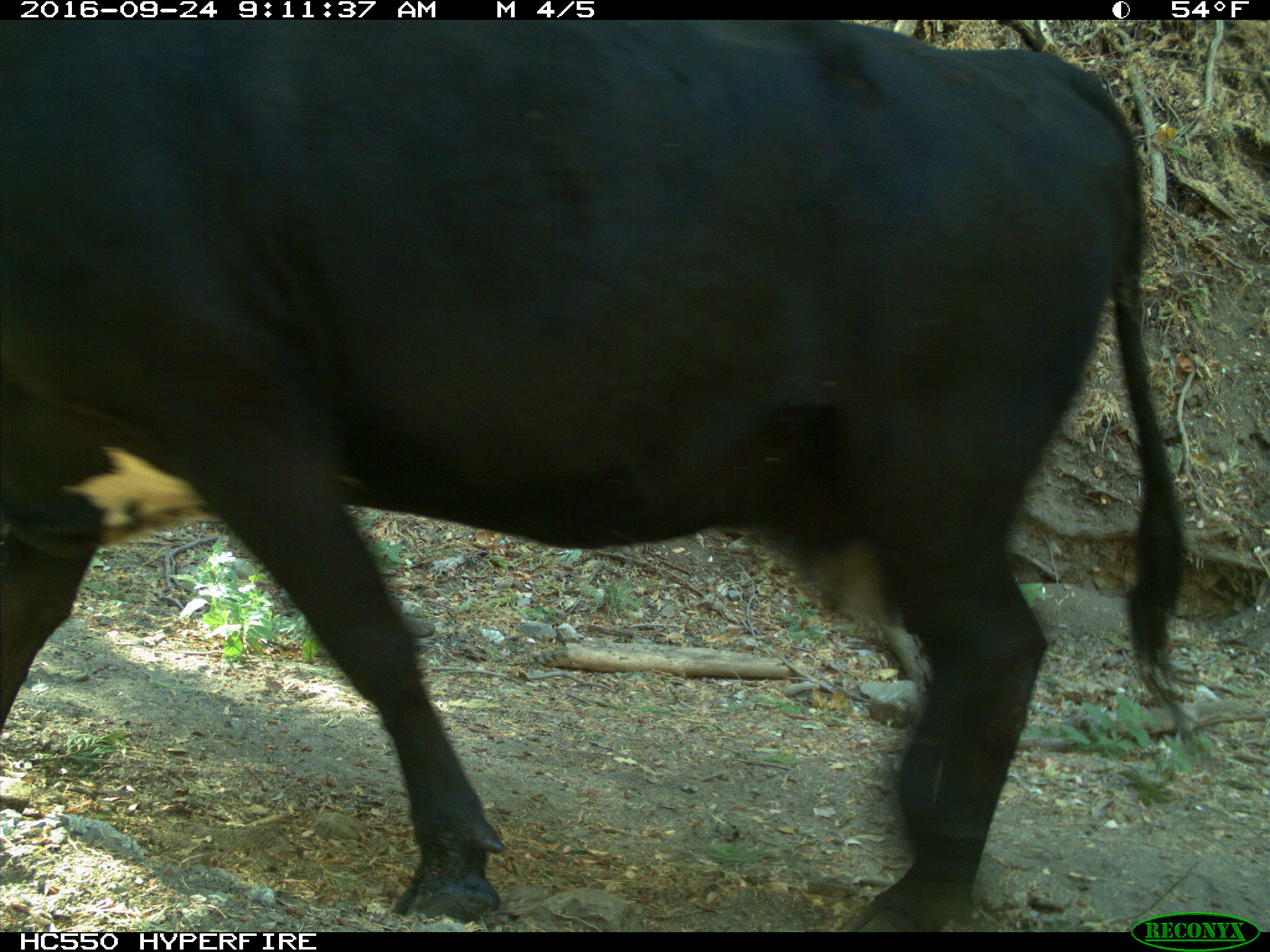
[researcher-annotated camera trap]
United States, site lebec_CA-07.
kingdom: Animalia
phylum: Chordata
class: Mammalia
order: Artiodactyla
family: Bovidae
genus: Bos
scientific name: Bos taurus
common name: domestic cow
Bos taurus (domestic cow).